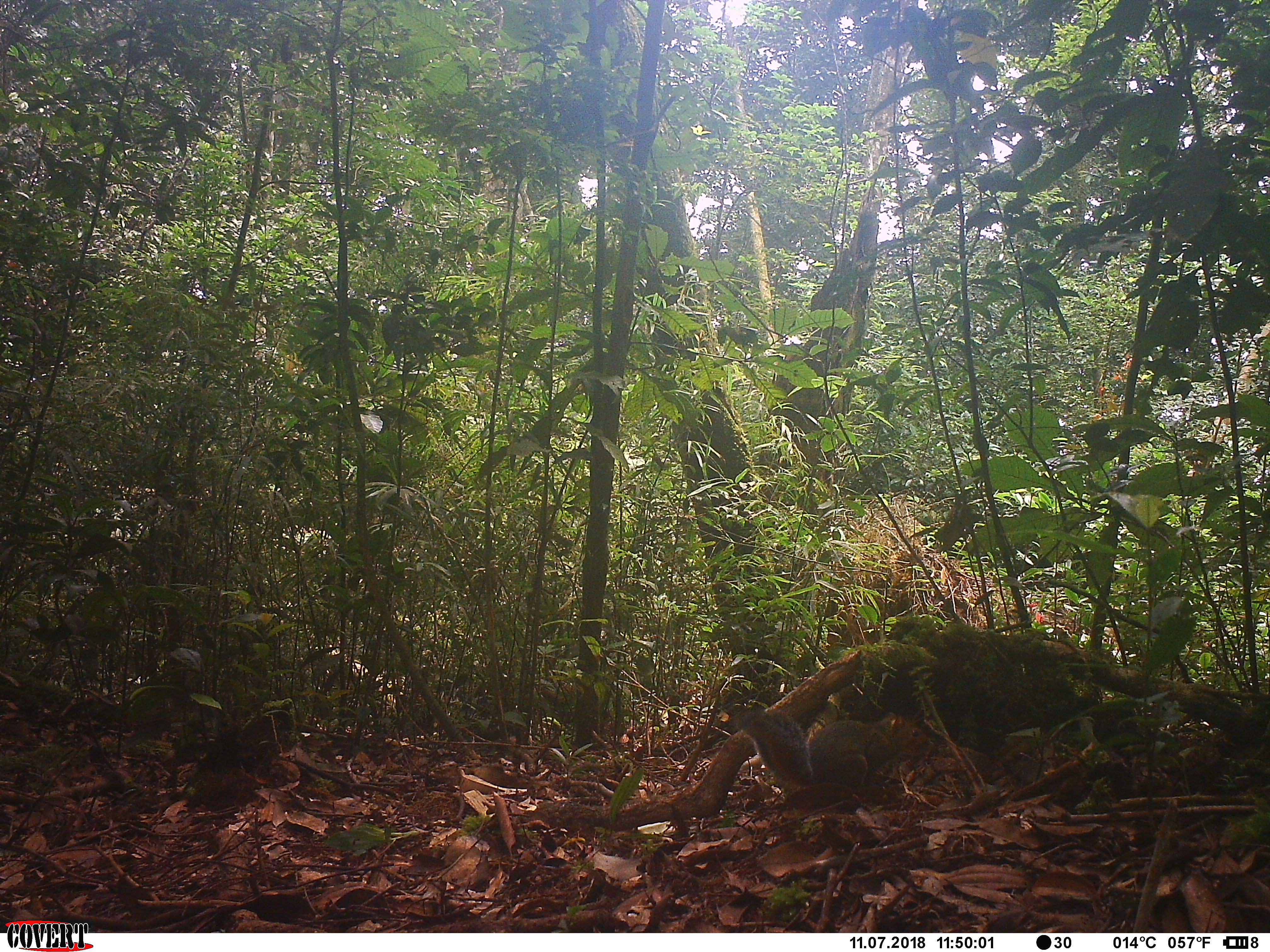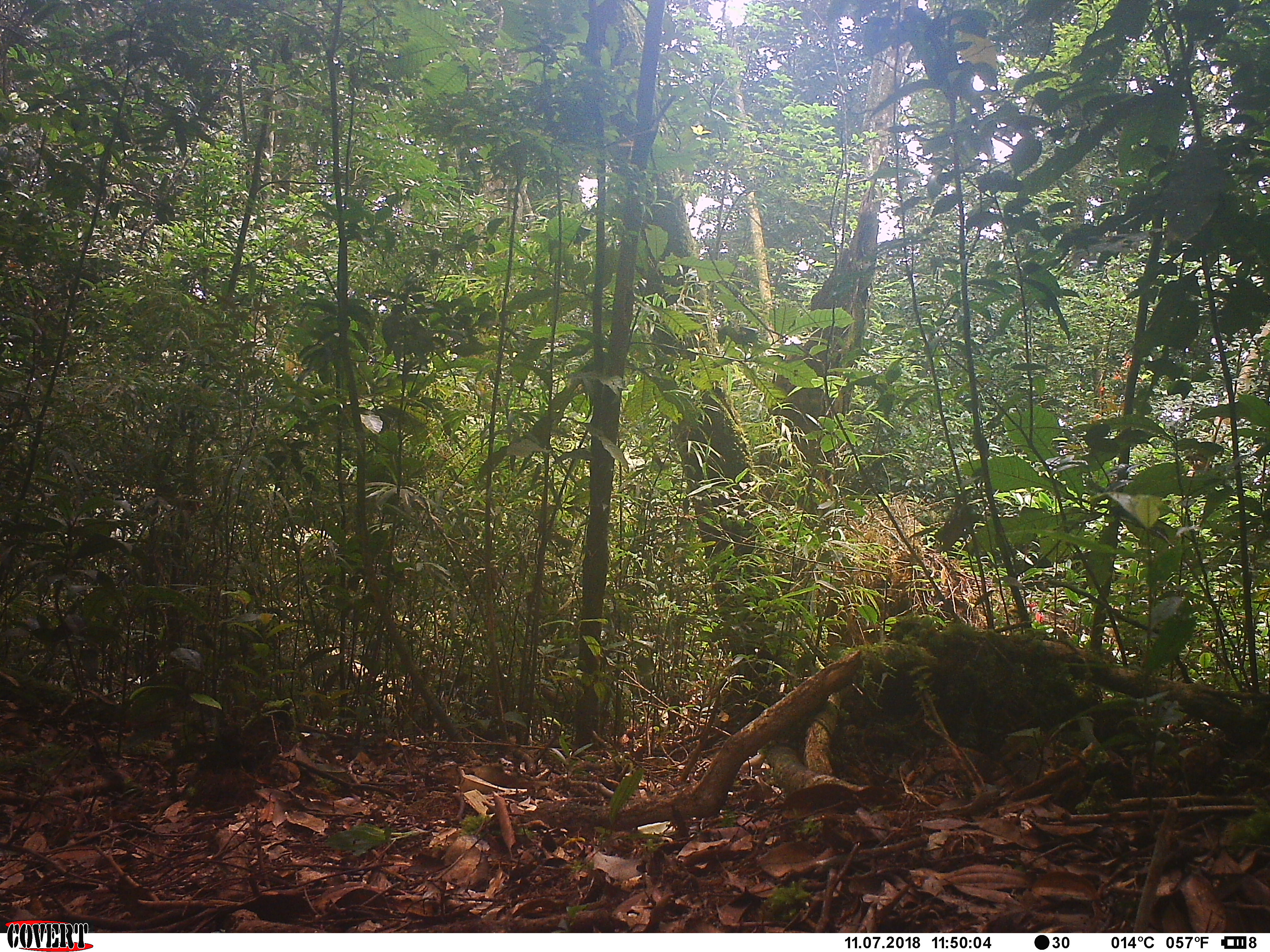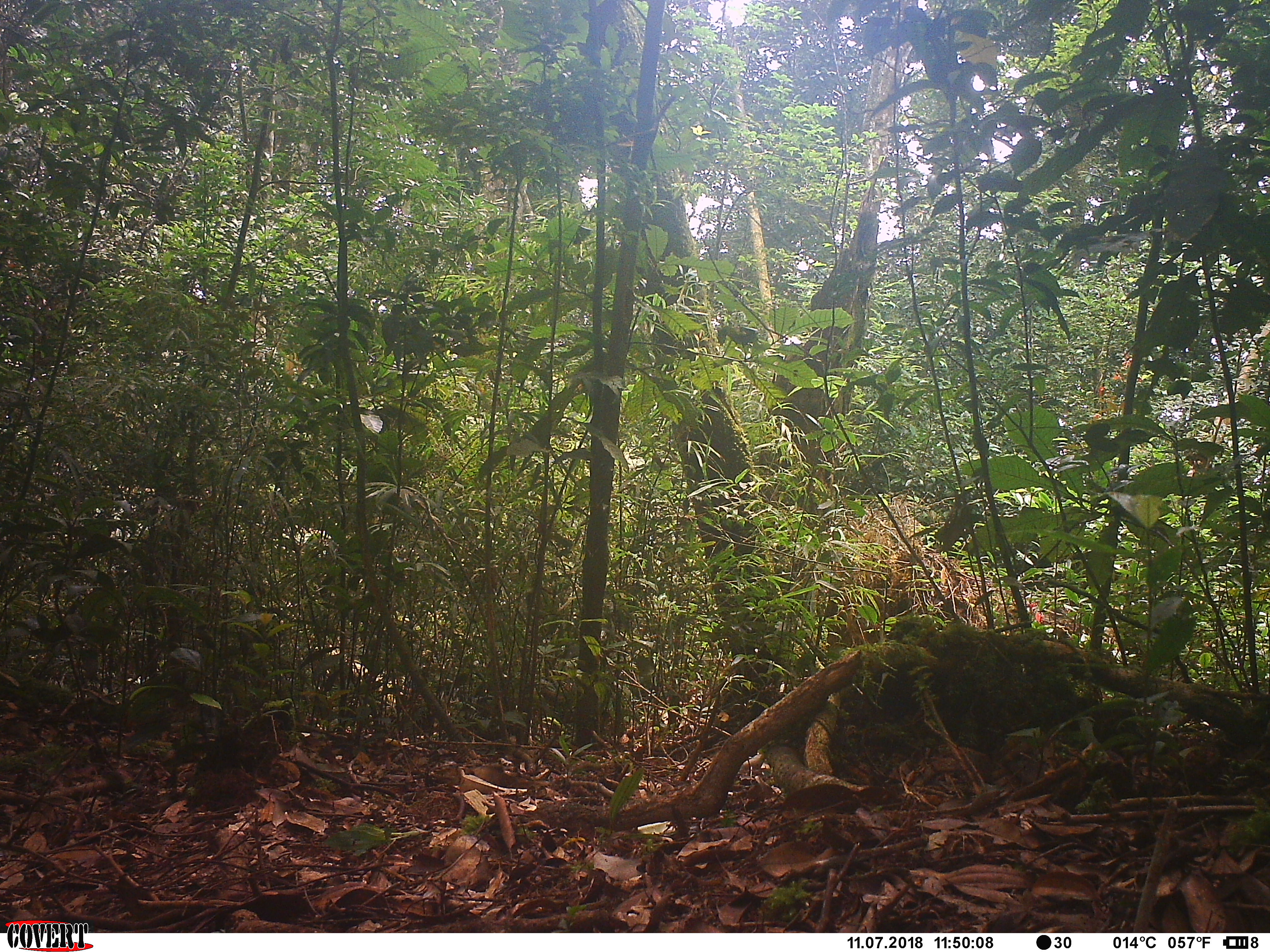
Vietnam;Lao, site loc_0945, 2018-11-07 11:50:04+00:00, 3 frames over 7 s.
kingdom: Animalia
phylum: Chordata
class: Mammalia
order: Rodentia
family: Sciuridae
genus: Dremomys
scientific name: Dremomys rufigenis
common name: red-cheeked squirrel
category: red cheeked squirrel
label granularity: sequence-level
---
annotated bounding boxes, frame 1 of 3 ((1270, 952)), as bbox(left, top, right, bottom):
red cheeked squirrel: bbox(735, 707, 933, 788)